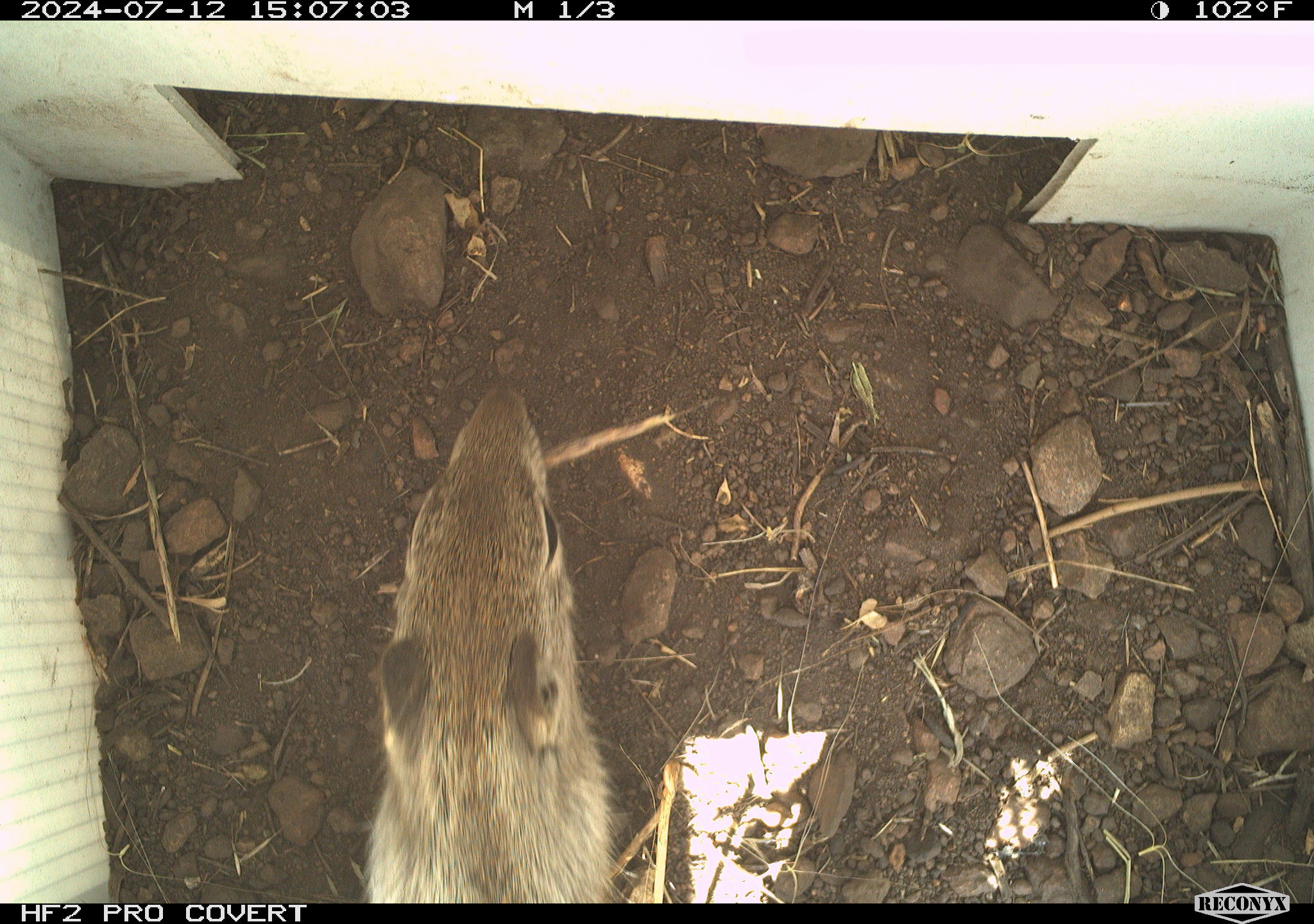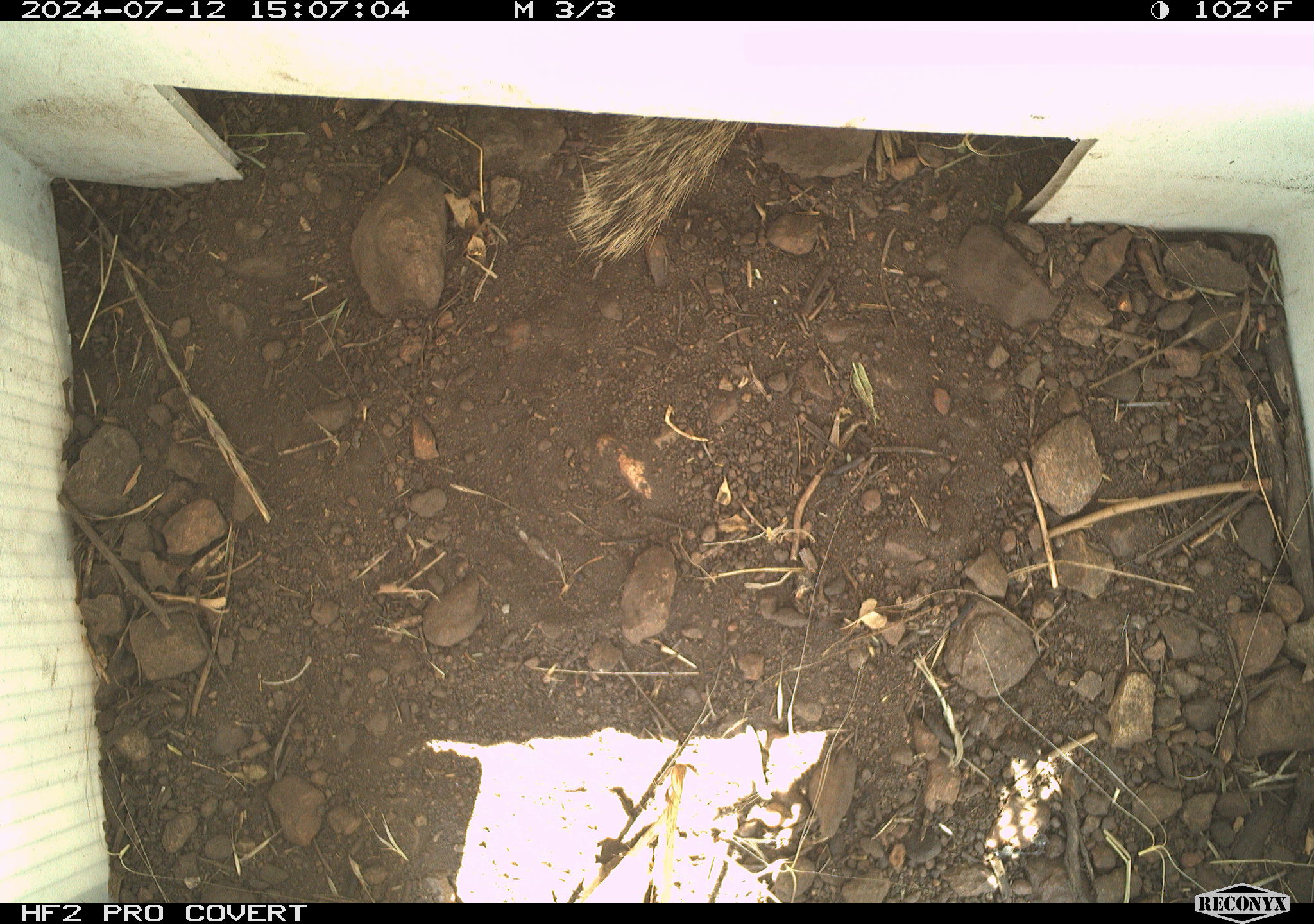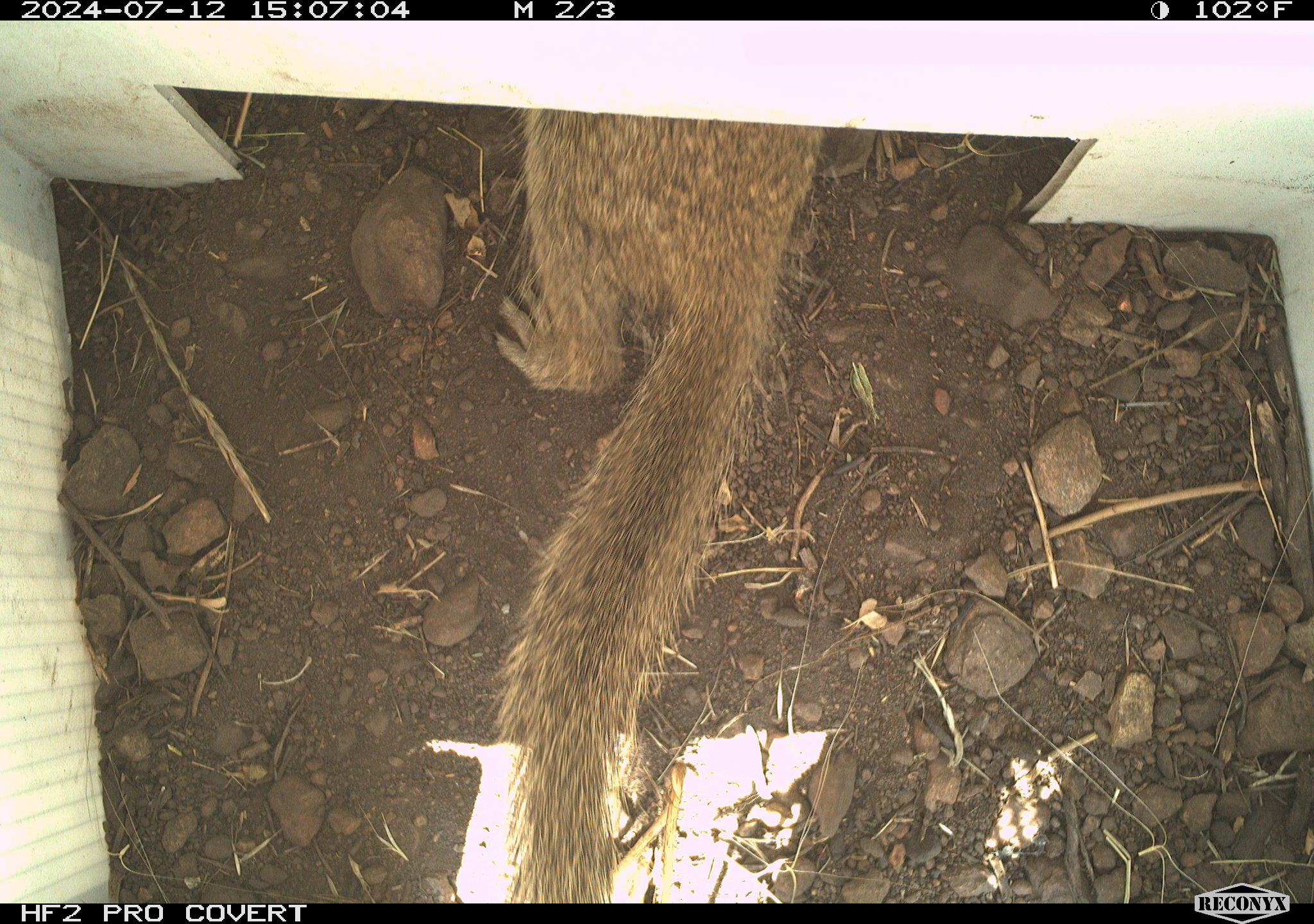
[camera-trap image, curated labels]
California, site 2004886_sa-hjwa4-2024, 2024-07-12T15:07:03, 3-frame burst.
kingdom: Animalia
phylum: Chordata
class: Mammalia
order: Rodentia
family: Sciuridae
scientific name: Sciuridae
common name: squirrels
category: sciuridae family